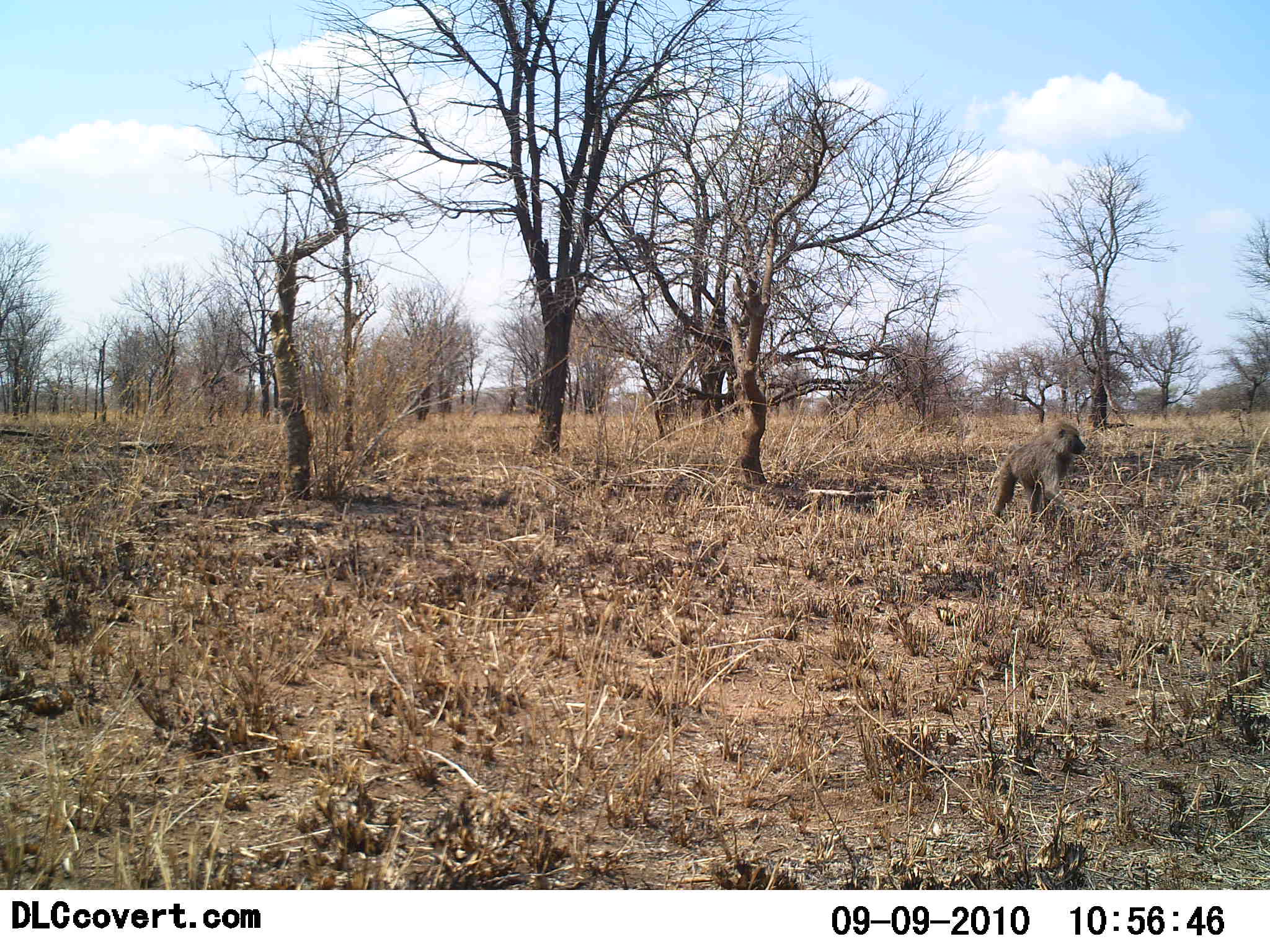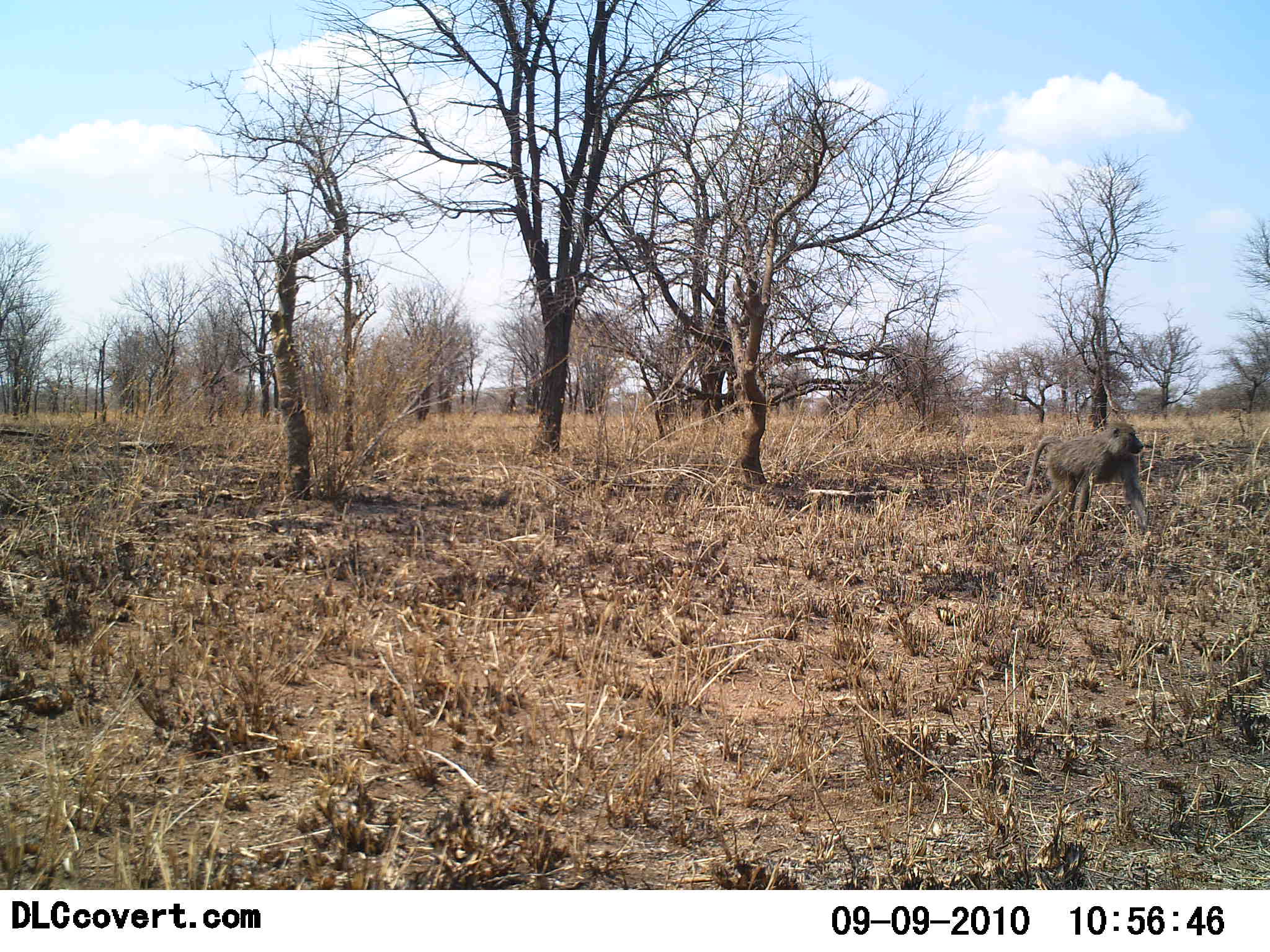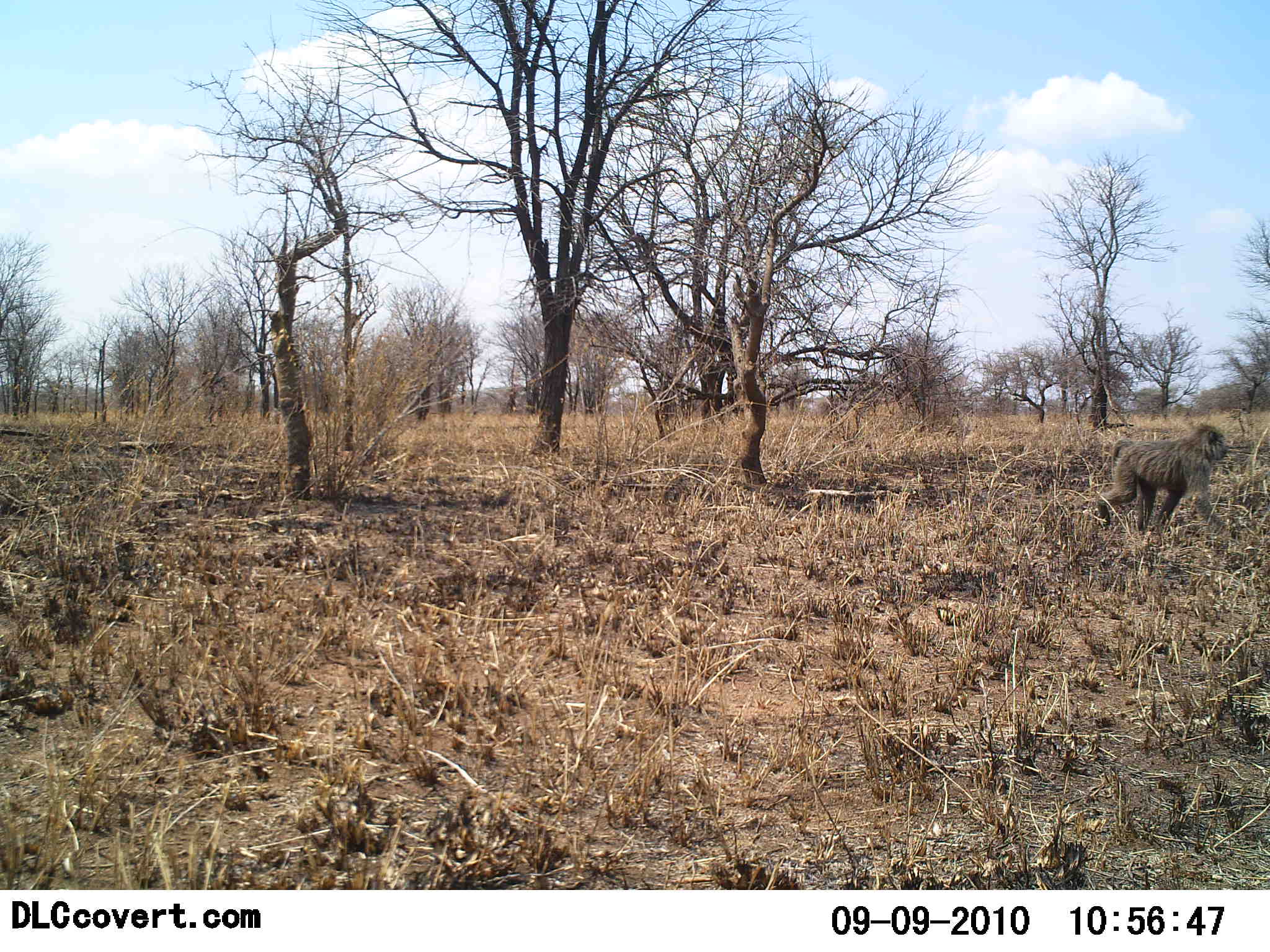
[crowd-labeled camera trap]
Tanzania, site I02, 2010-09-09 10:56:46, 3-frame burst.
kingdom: Animalia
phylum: Chordata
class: Mammalia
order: Primates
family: Cercopithecidae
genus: Papio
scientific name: Papio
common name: baboon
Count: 1.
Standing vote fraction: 7%.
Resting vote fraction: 0%.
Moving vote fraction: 100%.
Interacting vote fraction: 0%.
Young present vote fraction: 0%.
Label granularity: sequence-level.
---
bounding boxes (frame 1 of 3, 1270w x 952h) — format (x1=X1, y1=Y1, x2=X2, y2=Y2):
animal: (x1=991, y1=421, x2=1086, y2=523)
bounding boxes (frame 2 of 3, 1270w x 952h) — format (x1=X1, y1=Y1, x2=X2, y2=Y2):
animal: (x1=1023, y1=421, x2=1149, y2=531)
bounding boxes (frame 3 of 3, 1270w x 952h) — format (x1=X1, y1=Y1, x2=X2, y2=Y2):
animal: (x1=1096, y1=425, x2=1229, y2=537)